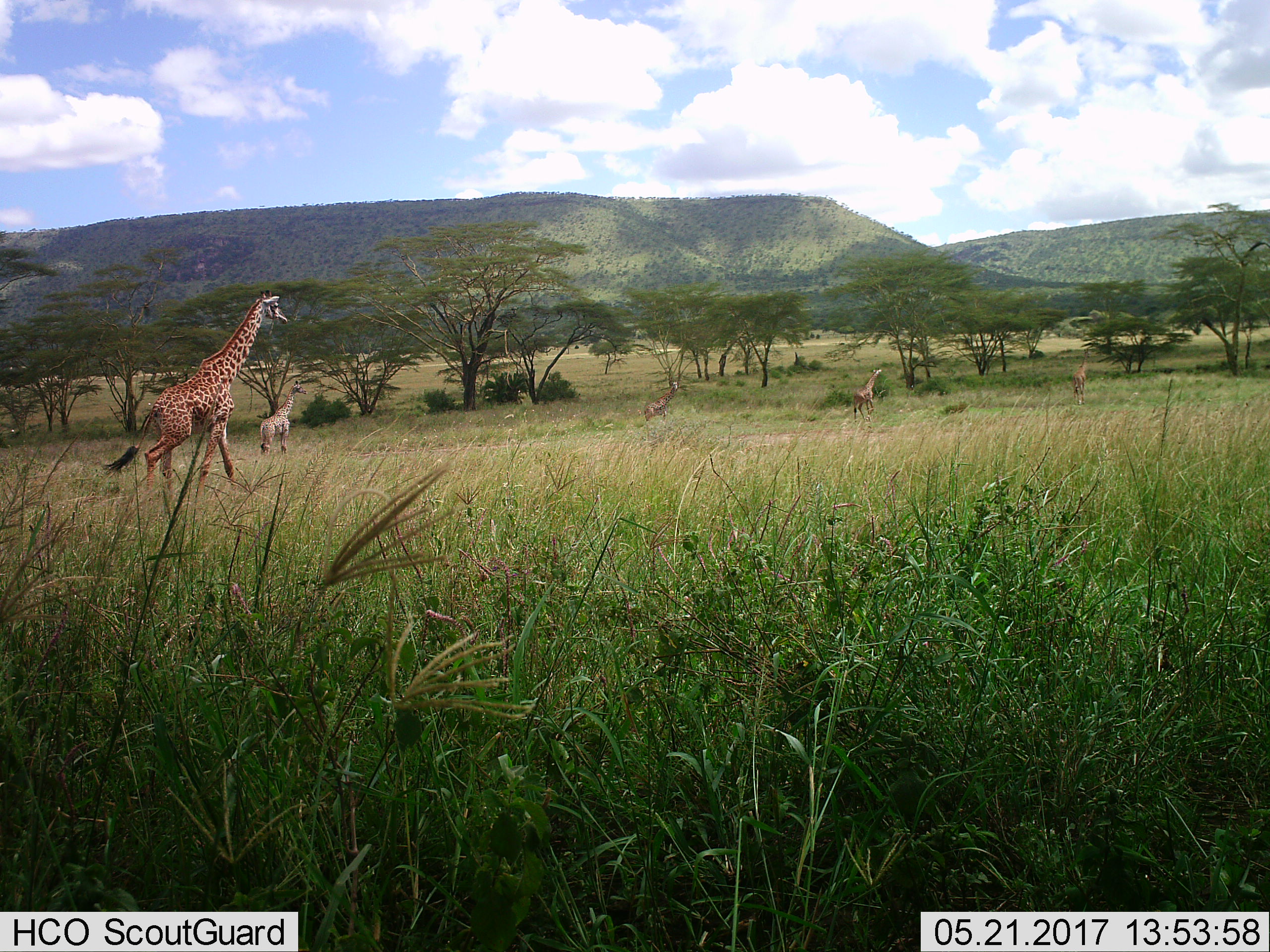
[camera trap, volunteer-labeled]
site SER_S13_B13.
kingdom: Animalia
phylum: Chordata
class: Mammalia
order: Artiodactyla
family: Giraffidae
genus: Giraffa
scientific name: Giraffa camelopardalis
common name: giraffe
Giraffe (Giraffa camelopardalis), count 5. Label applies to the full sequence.